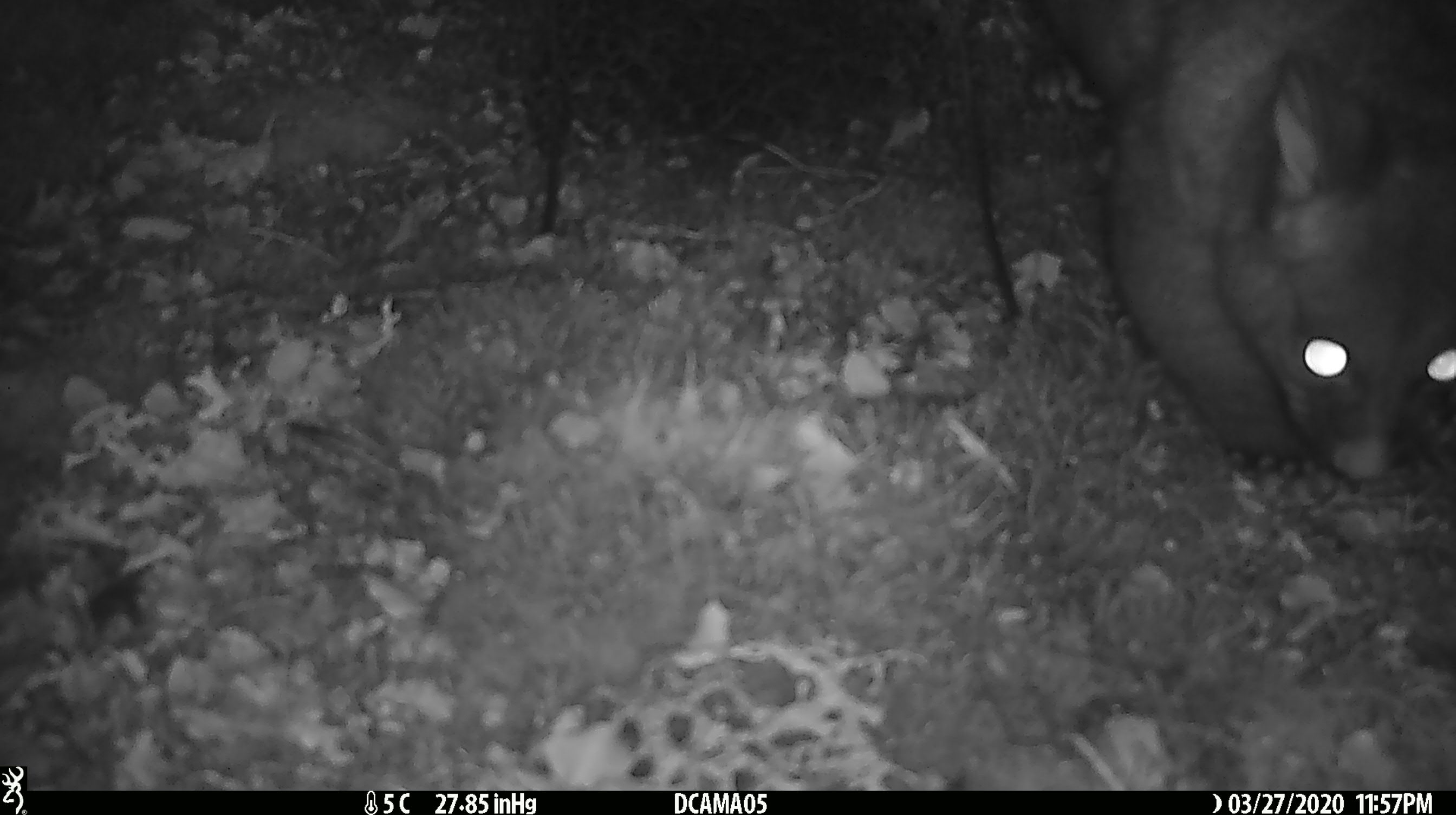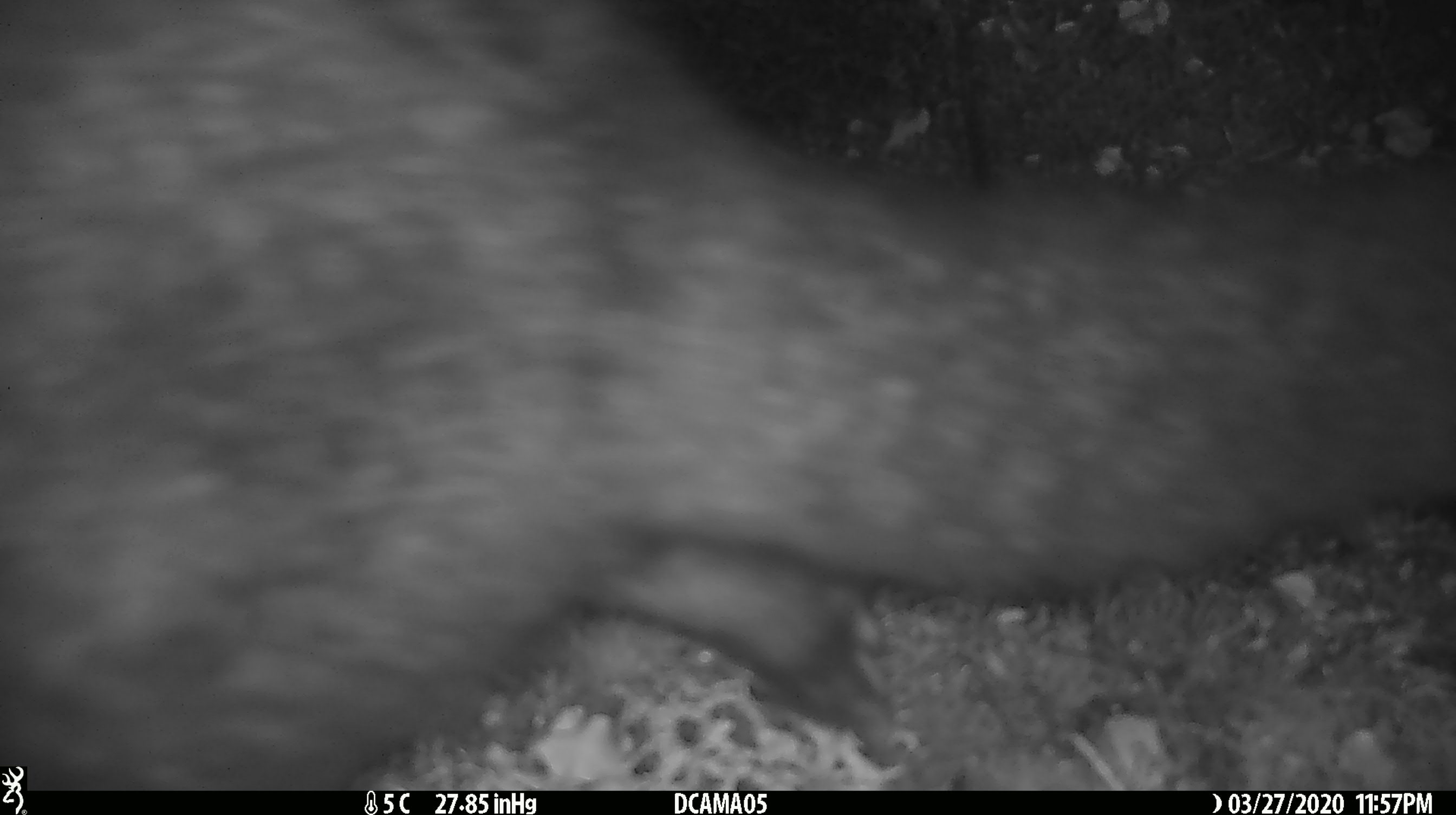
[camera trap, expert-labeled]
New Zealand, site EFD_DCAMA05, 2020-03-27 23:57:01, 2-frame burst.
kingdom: Animalia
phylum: Chordata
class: Mammalia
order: Diprotodontia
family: Phalangeridae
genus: Trichosurus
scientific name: Trichosurus vulpecula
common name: common brushtail possum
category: possum